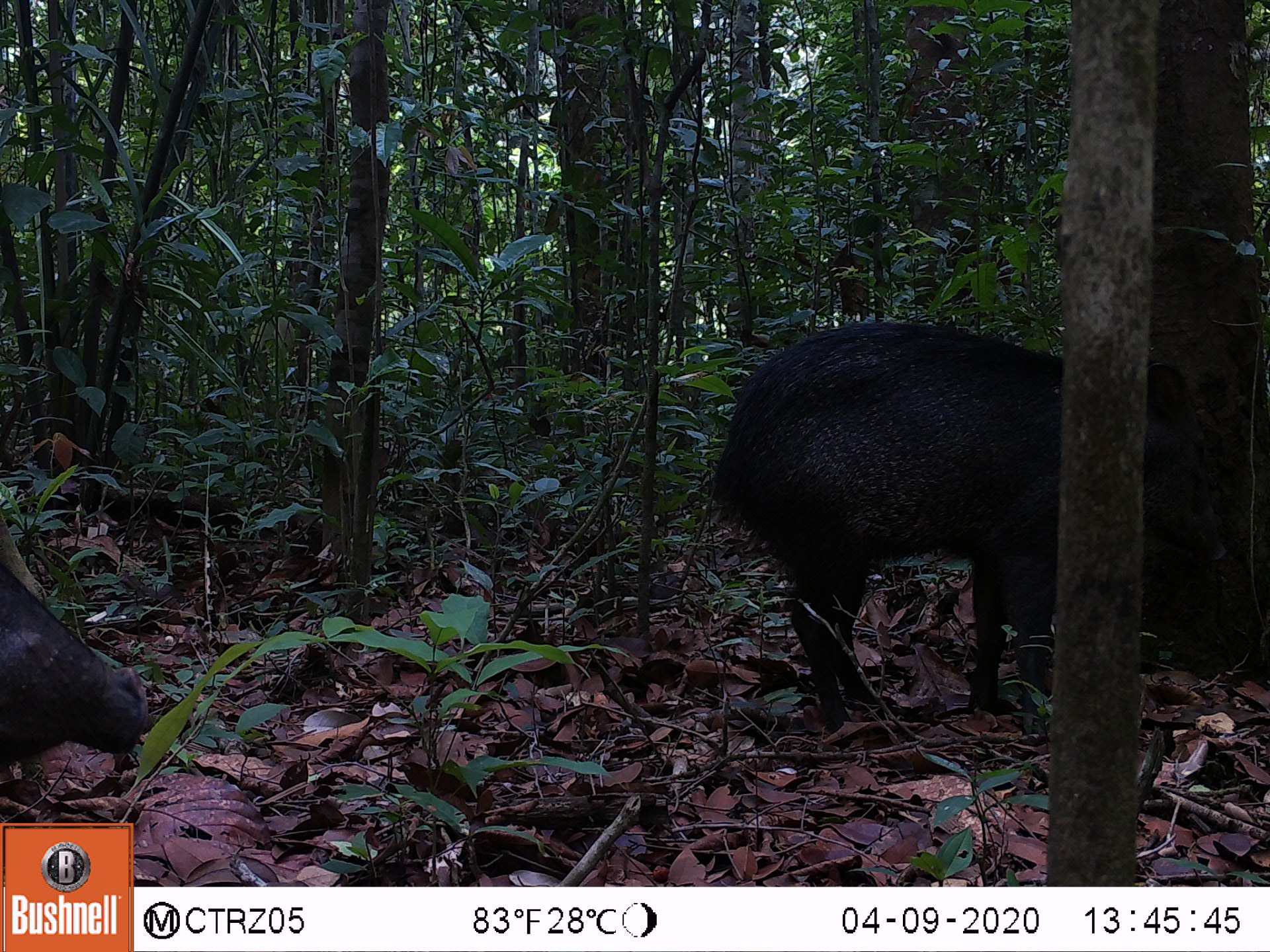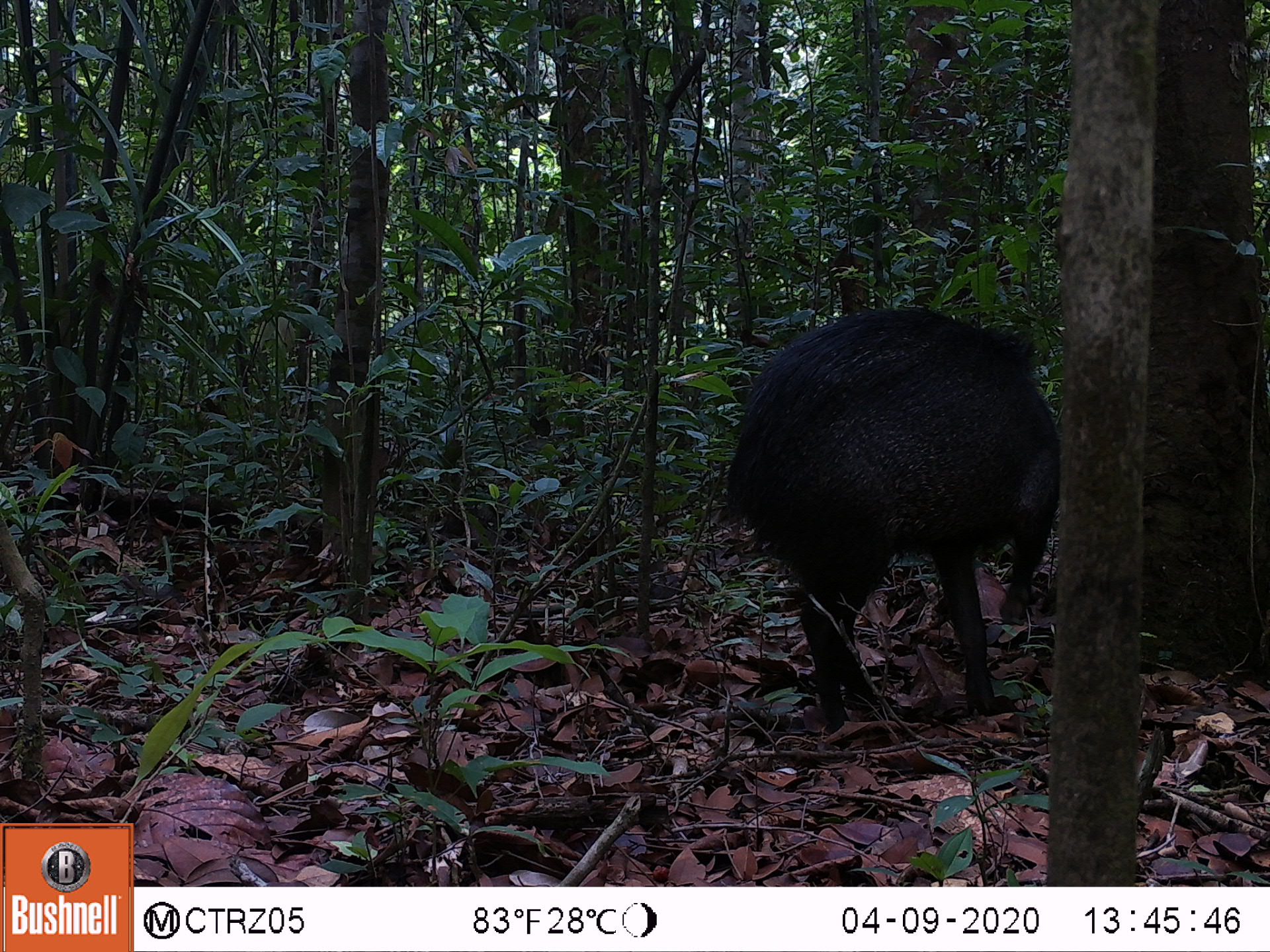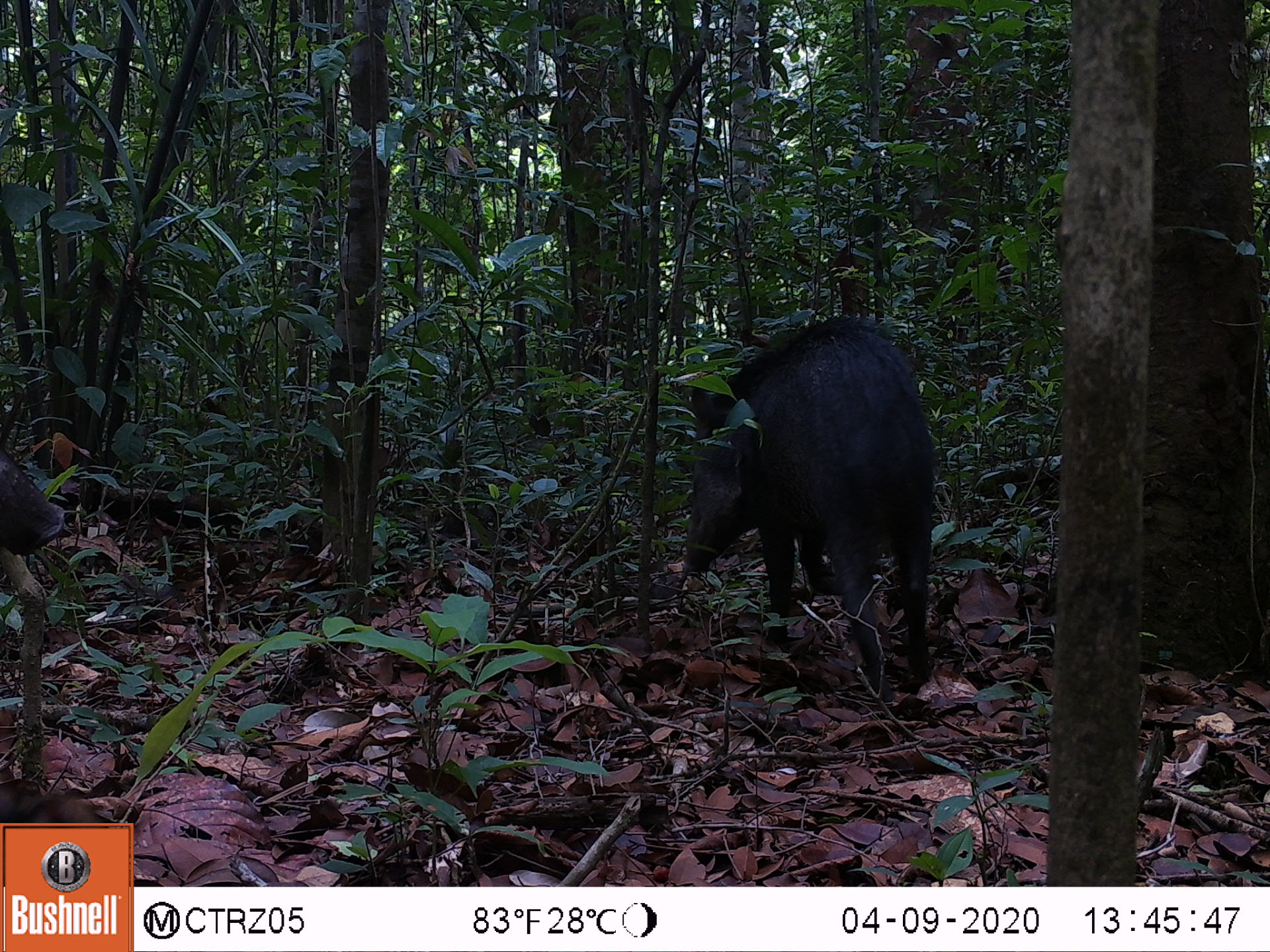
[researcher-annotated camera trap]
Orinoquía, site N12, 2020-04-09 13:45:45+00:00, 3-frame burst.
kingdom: Animalia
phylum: Chordata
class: Mammalia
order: Artiodactyla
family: Tayassuidae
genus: Pecari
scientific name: Pecari tajacu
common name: collared peccary